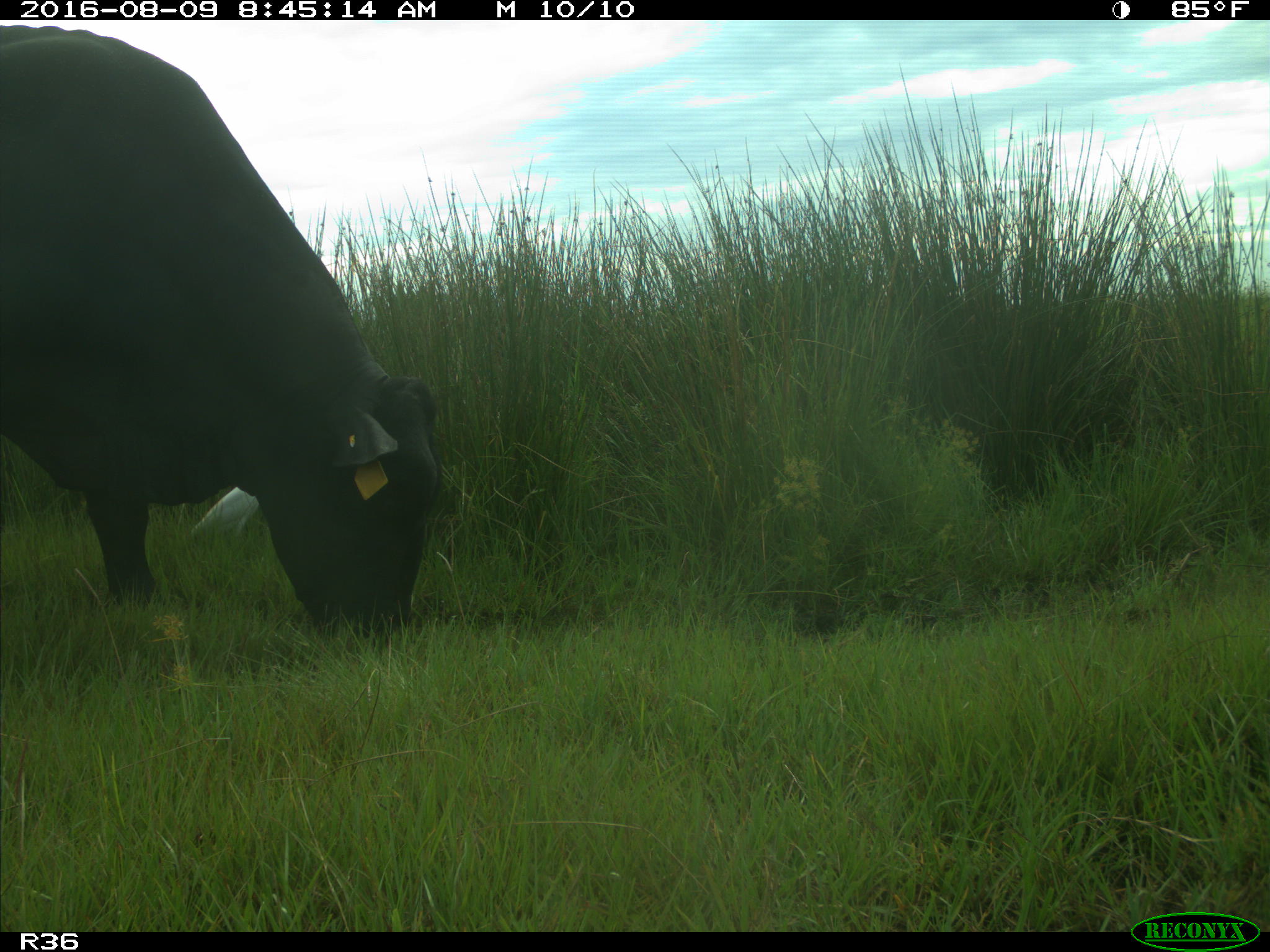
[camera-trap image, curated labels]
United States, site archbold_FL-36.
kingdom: Animalia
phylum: Chordata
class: Mammalia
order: Artiodactyla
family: Bovidae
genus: Bos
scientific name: Bos taurus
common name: domestic cow